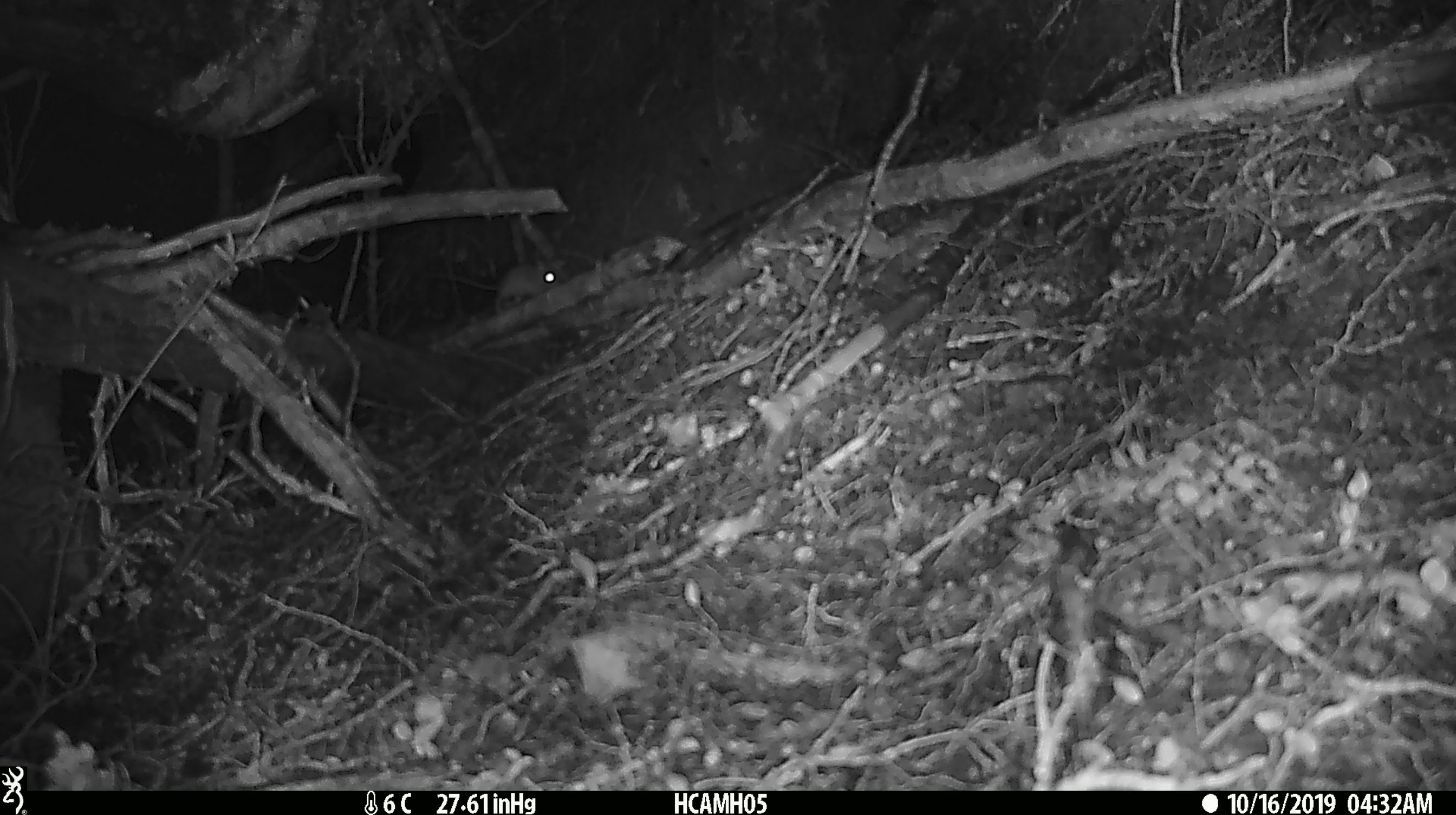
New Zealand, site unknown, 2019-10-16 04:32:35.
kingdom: Animalia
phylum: Chordata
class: Mammalia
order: Rodentia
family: Muridae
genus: Mus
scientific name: Mus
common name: mouse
Mouse (Mus).